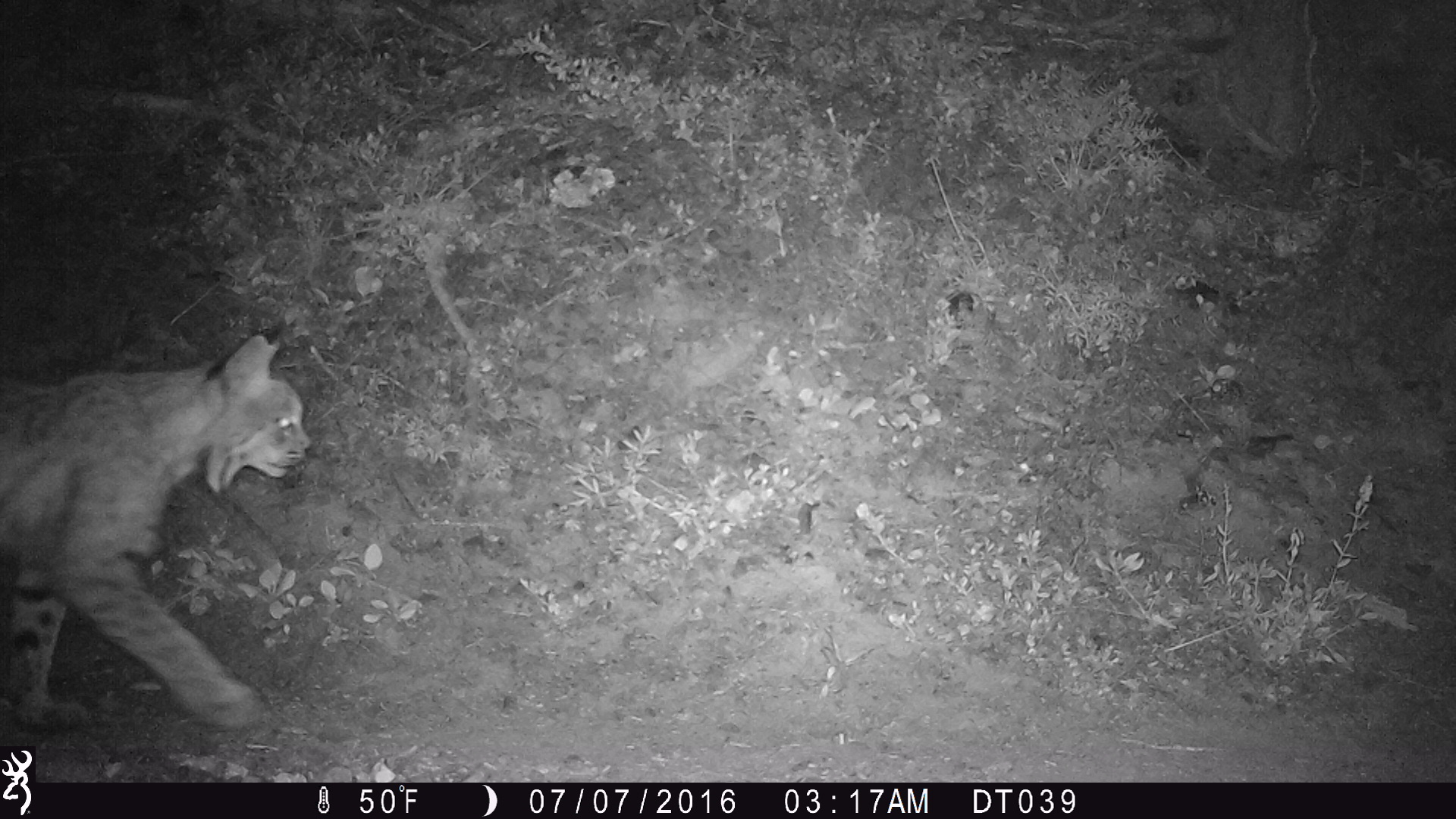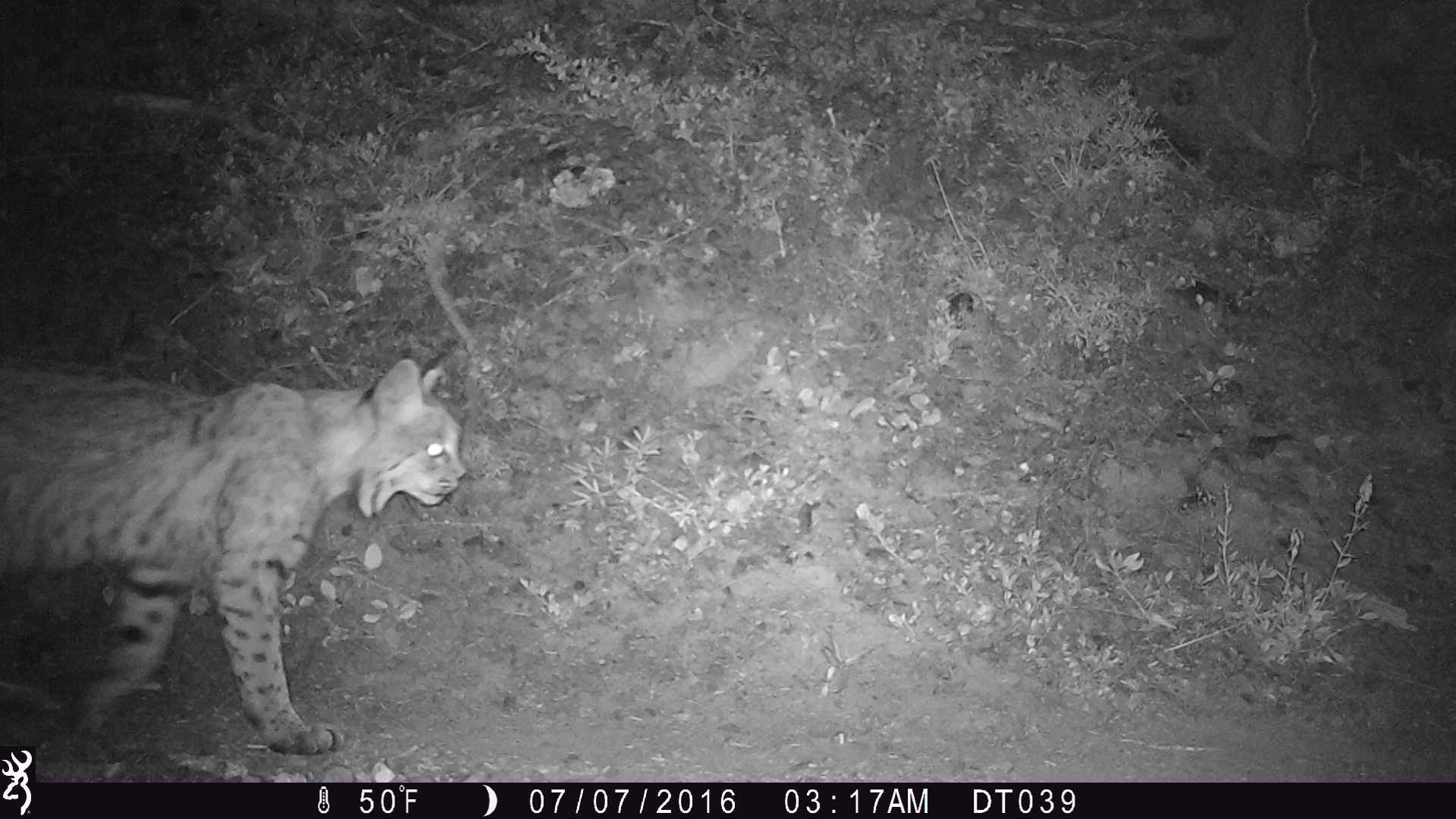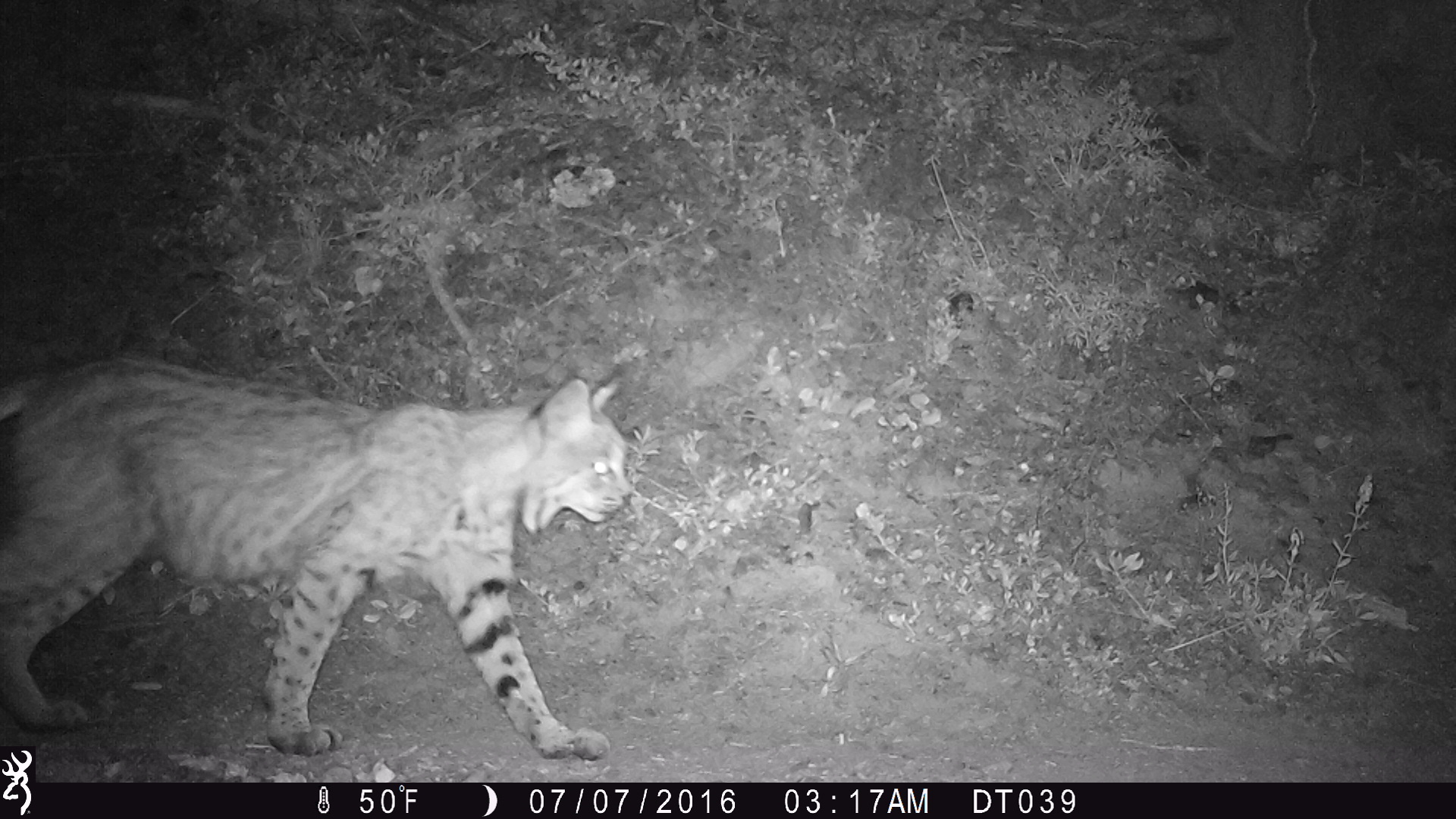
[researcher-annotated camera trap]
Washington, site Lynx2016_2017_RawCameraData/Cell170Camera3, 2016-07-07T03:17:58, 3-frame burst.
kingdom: Animalia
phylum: Chordata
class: Mammalia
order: Carnivora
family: Felidae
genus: Lynx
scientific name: Lynx rufus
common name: bobcat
Lynx rufus (bobcat). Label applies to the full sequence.